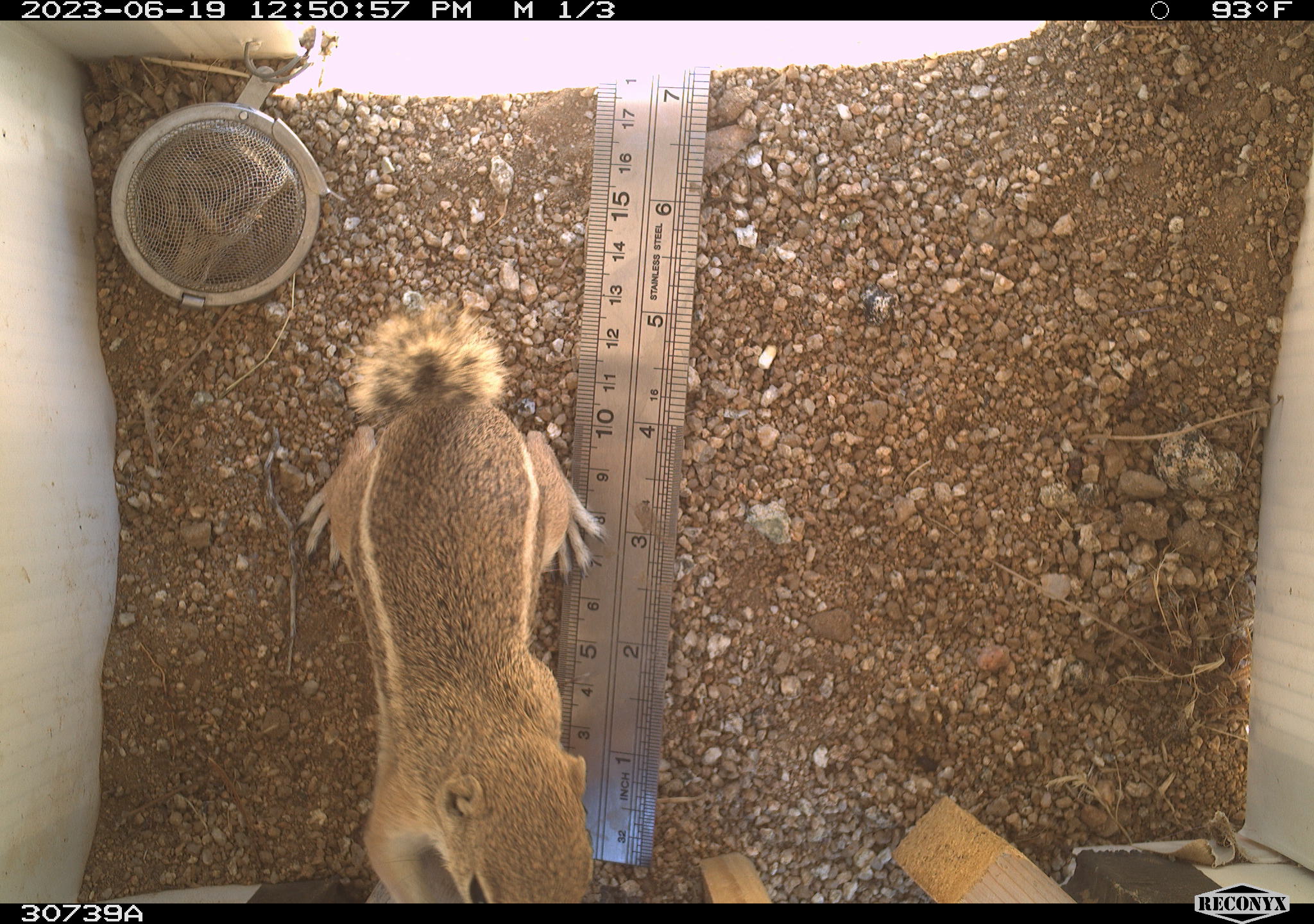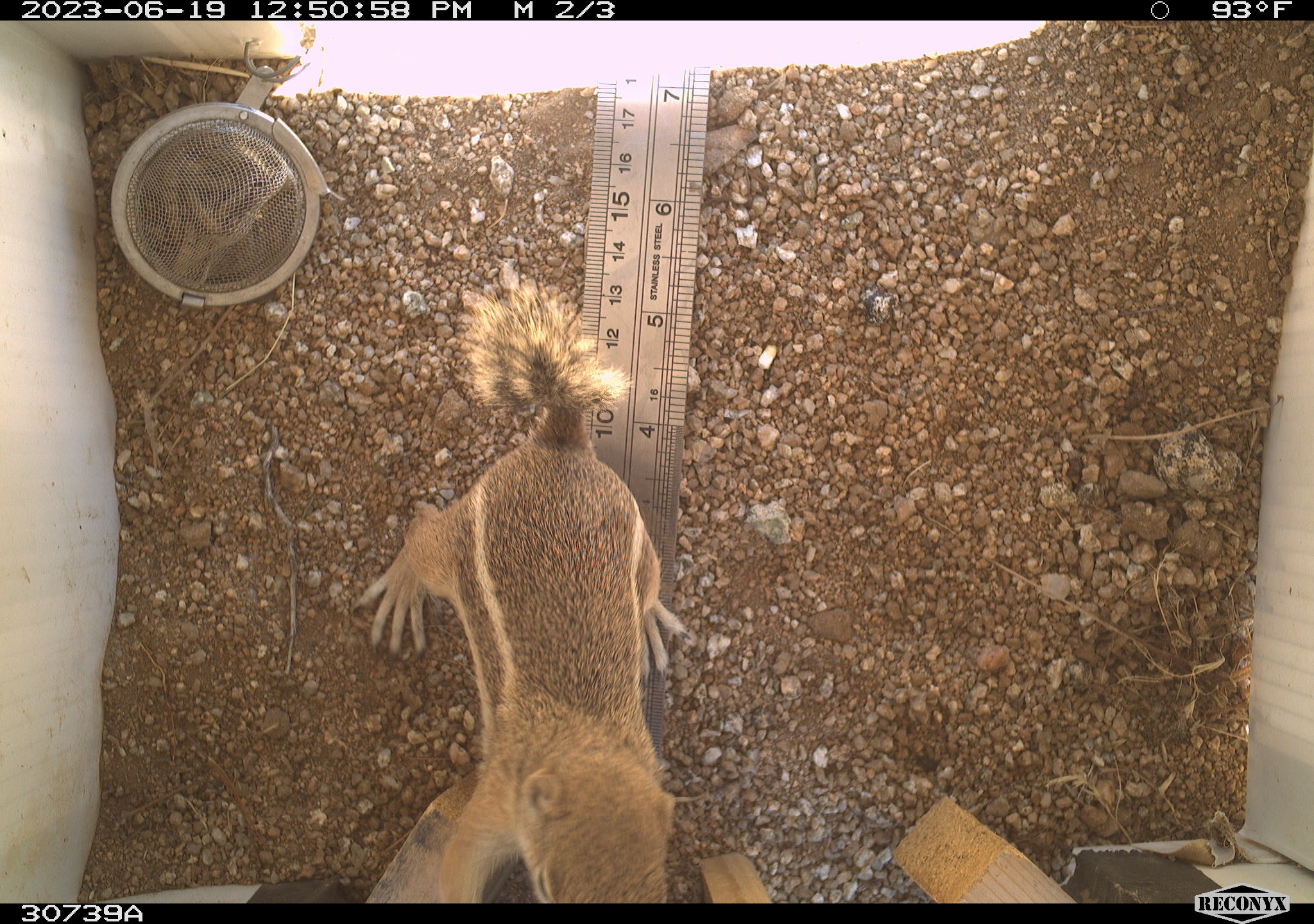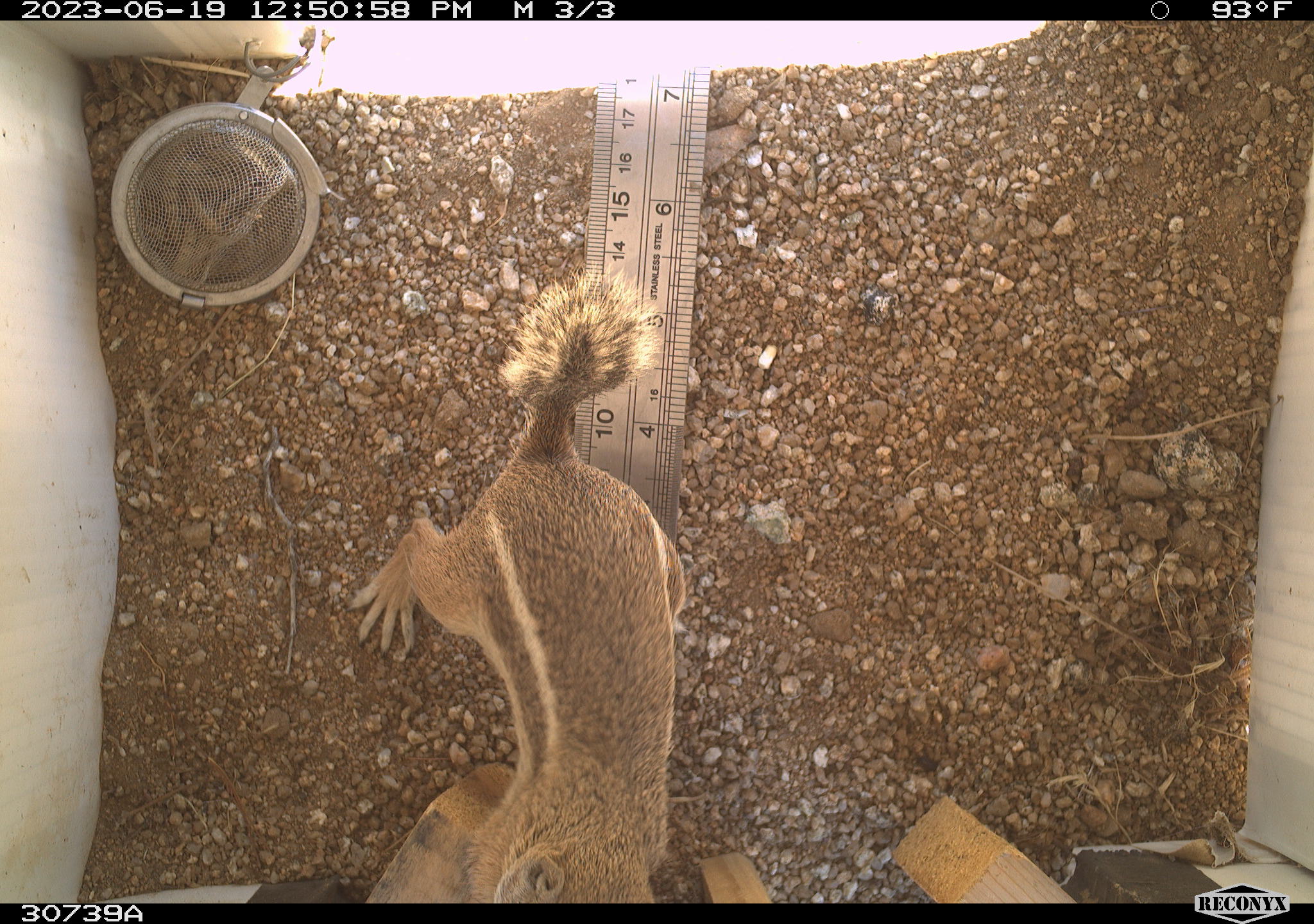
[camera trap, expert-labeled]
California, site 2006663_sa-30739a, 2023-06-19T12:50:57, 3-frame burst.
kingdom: Animalia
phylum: Chordata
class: Mammalia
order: Rodentia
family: Sciuridae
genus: Ammospermophilus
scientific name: Ammospermophilus leucurus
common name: white-tailed antelope squirrel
White-tailed antelope squirrel (Ammospermophilus leucurus).